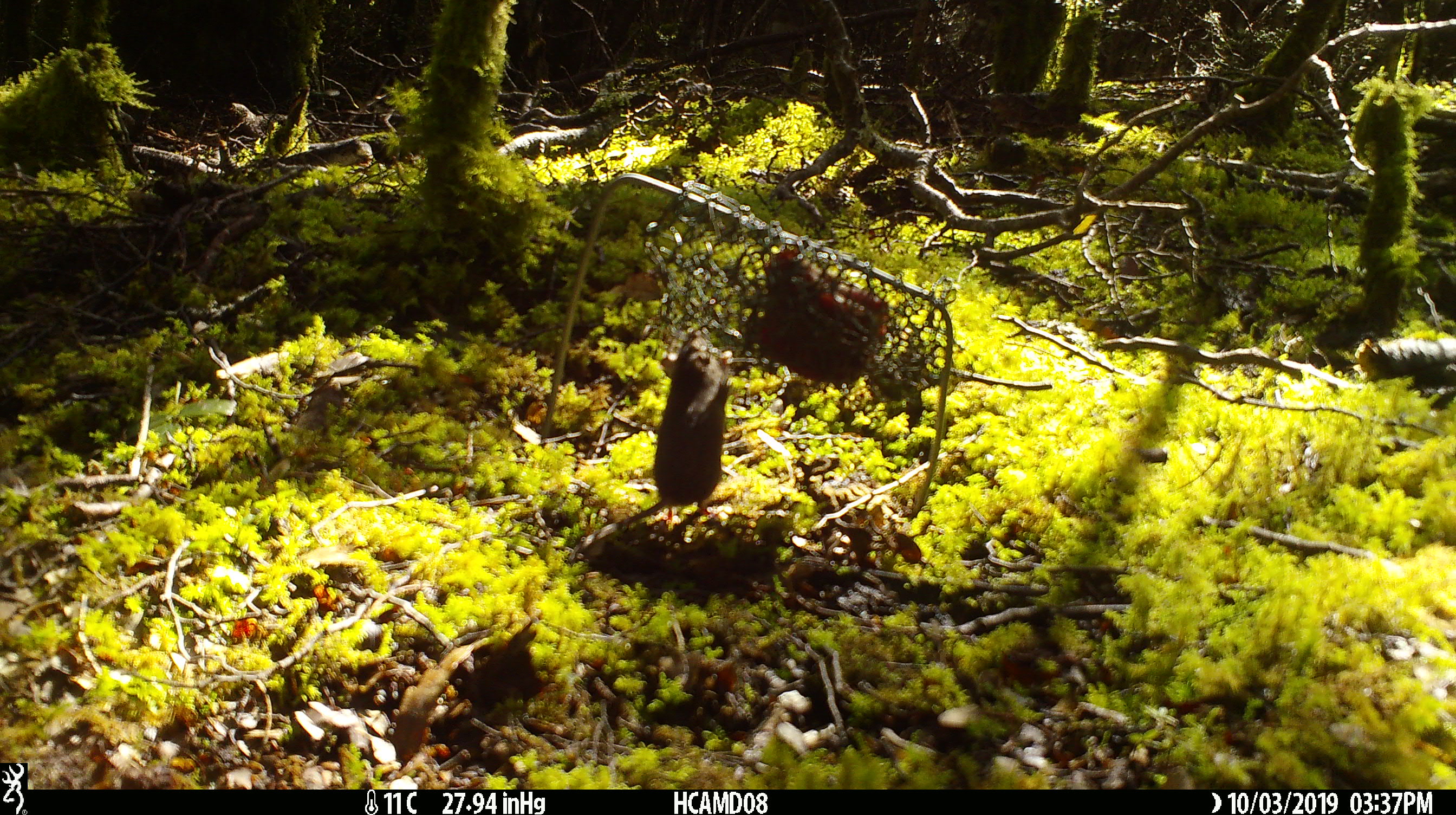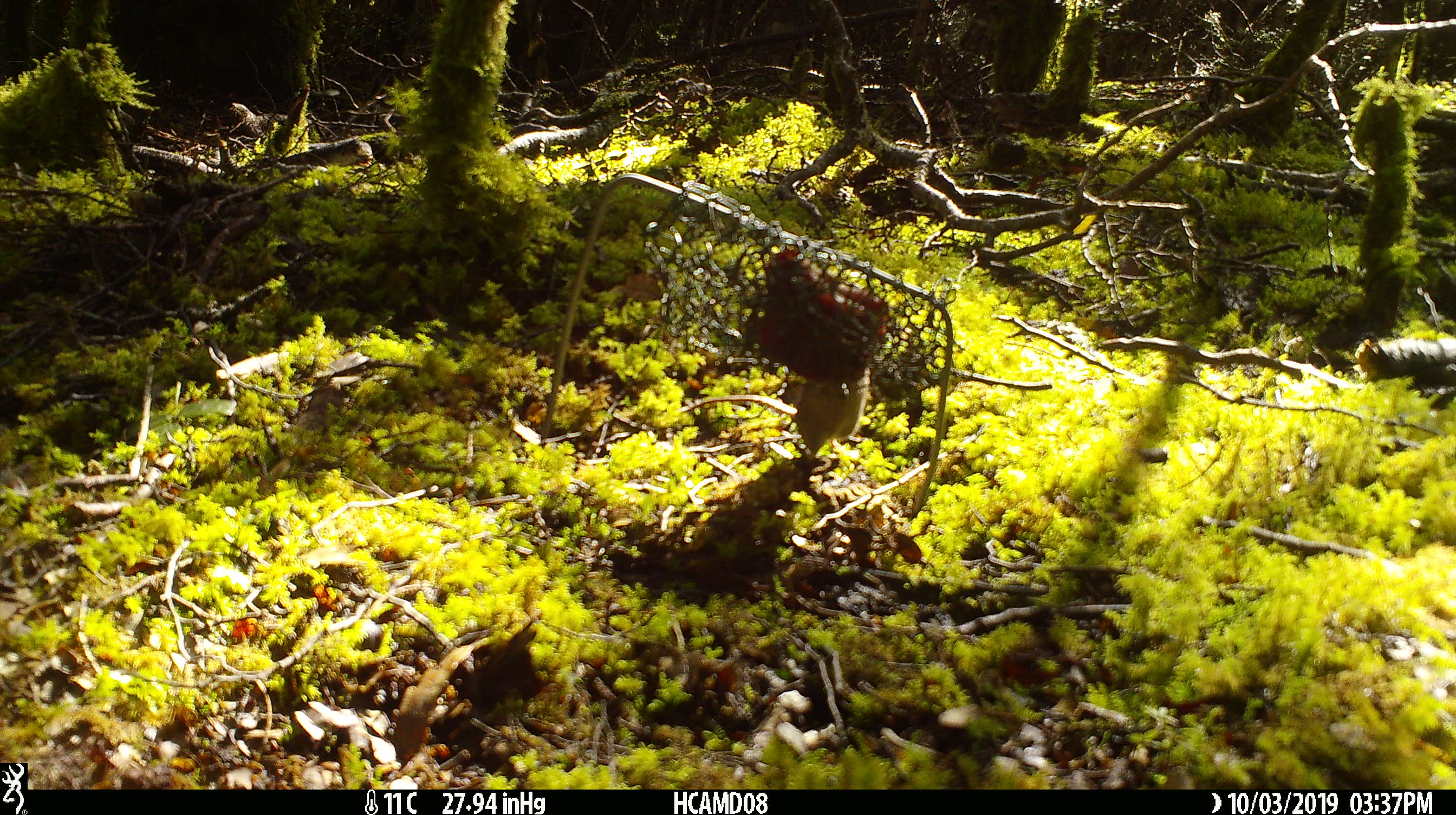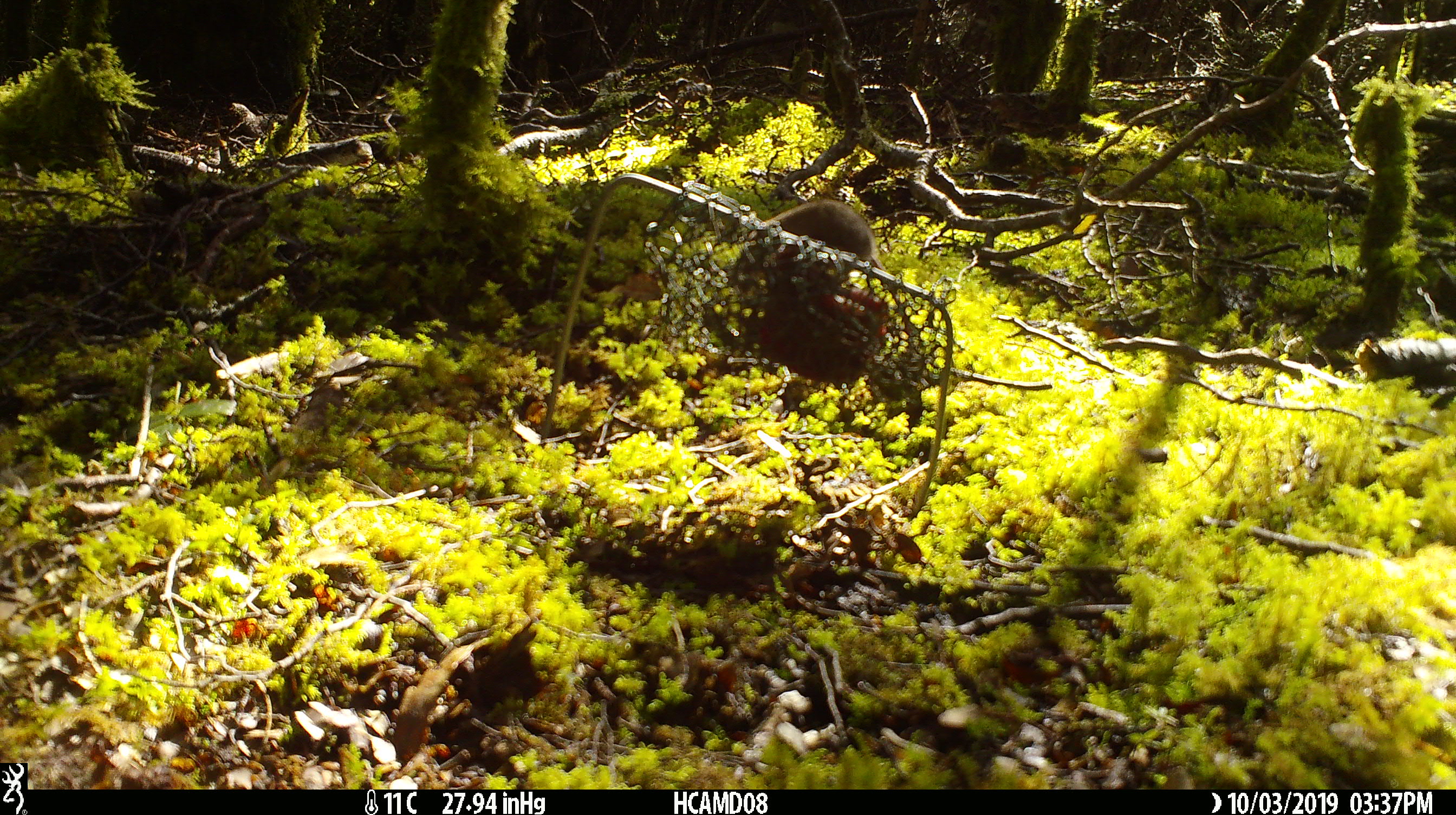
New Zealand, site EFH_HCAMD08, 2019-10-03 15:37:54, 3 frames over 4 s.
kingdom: Animalia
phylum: Chordata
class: Mammalia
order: Rodentia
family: Muridae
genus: Mus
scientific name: Mus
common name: mouse